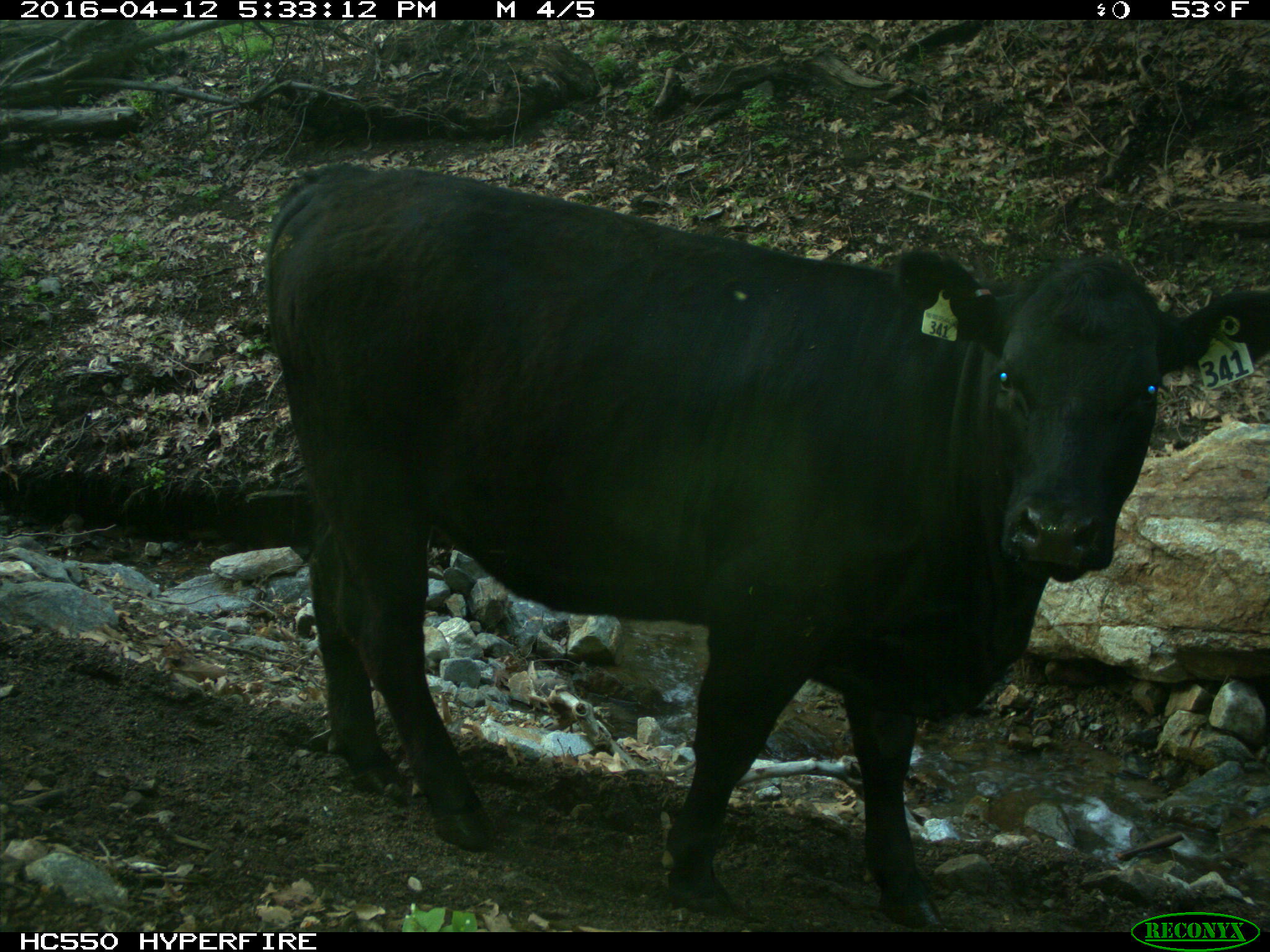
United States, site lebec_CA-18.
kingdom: Animalia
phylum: Chordata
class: Mammalia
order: Artiodactyla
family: Bovidae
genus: Bos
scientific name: Bos taurus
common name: domestic cow